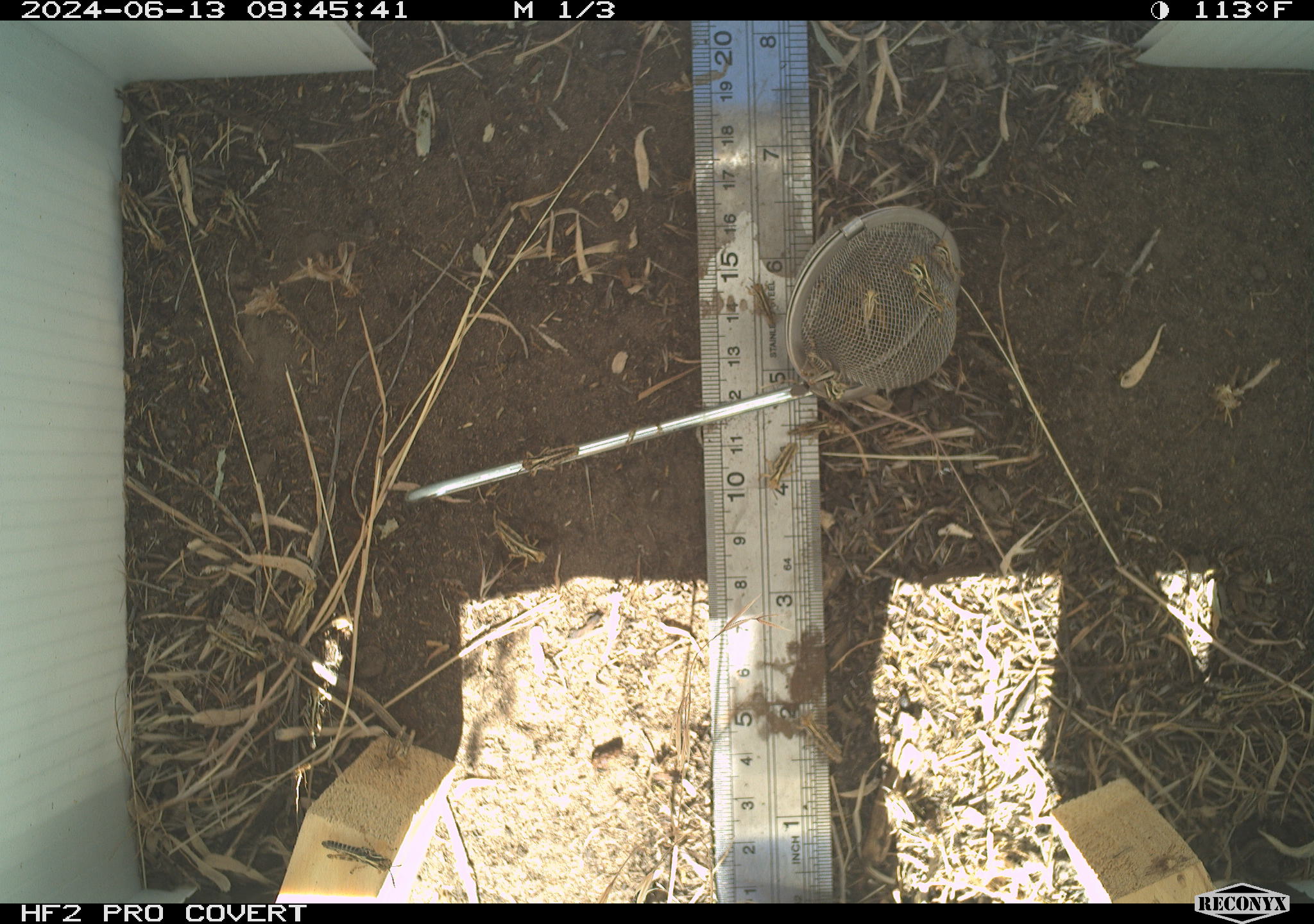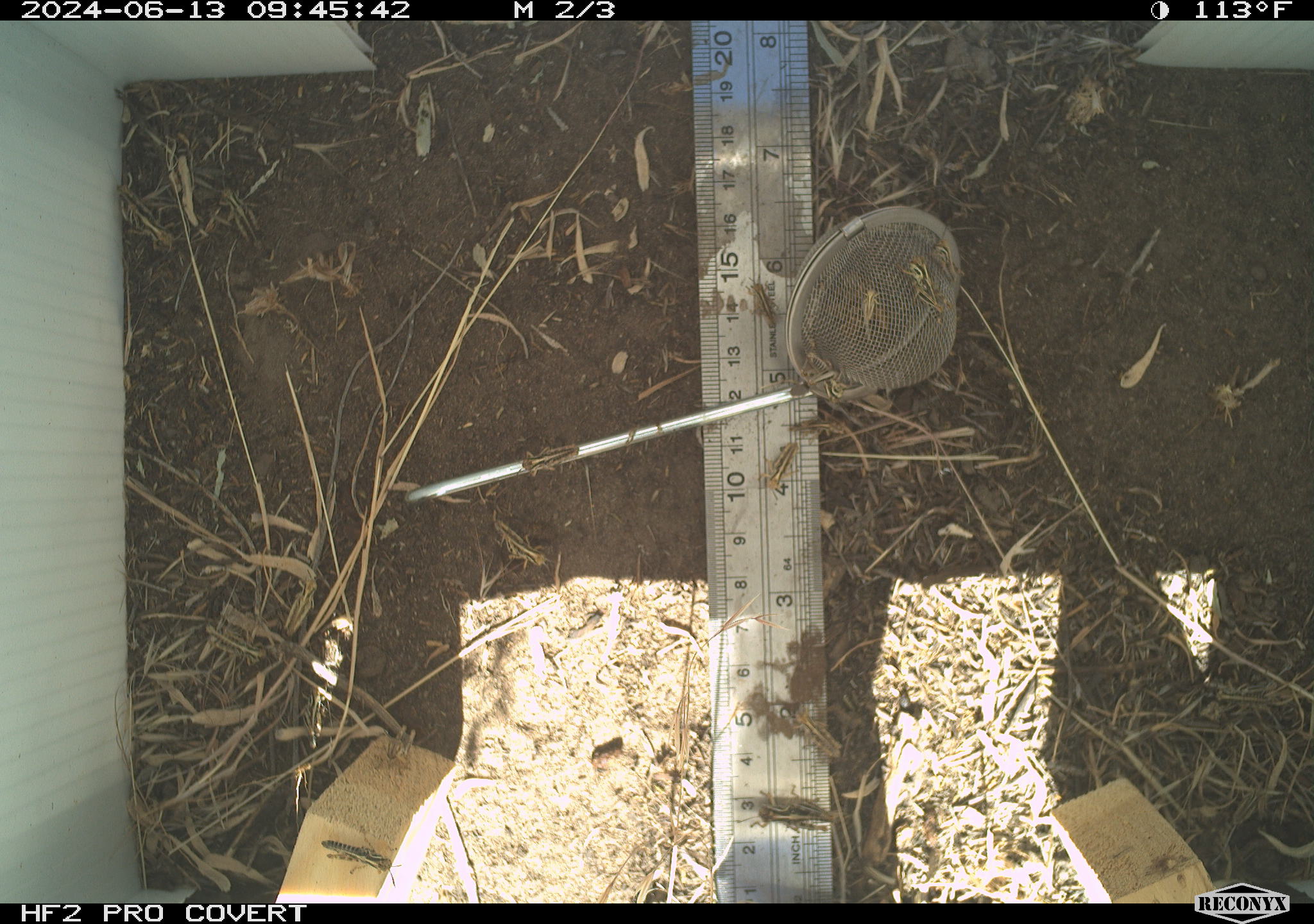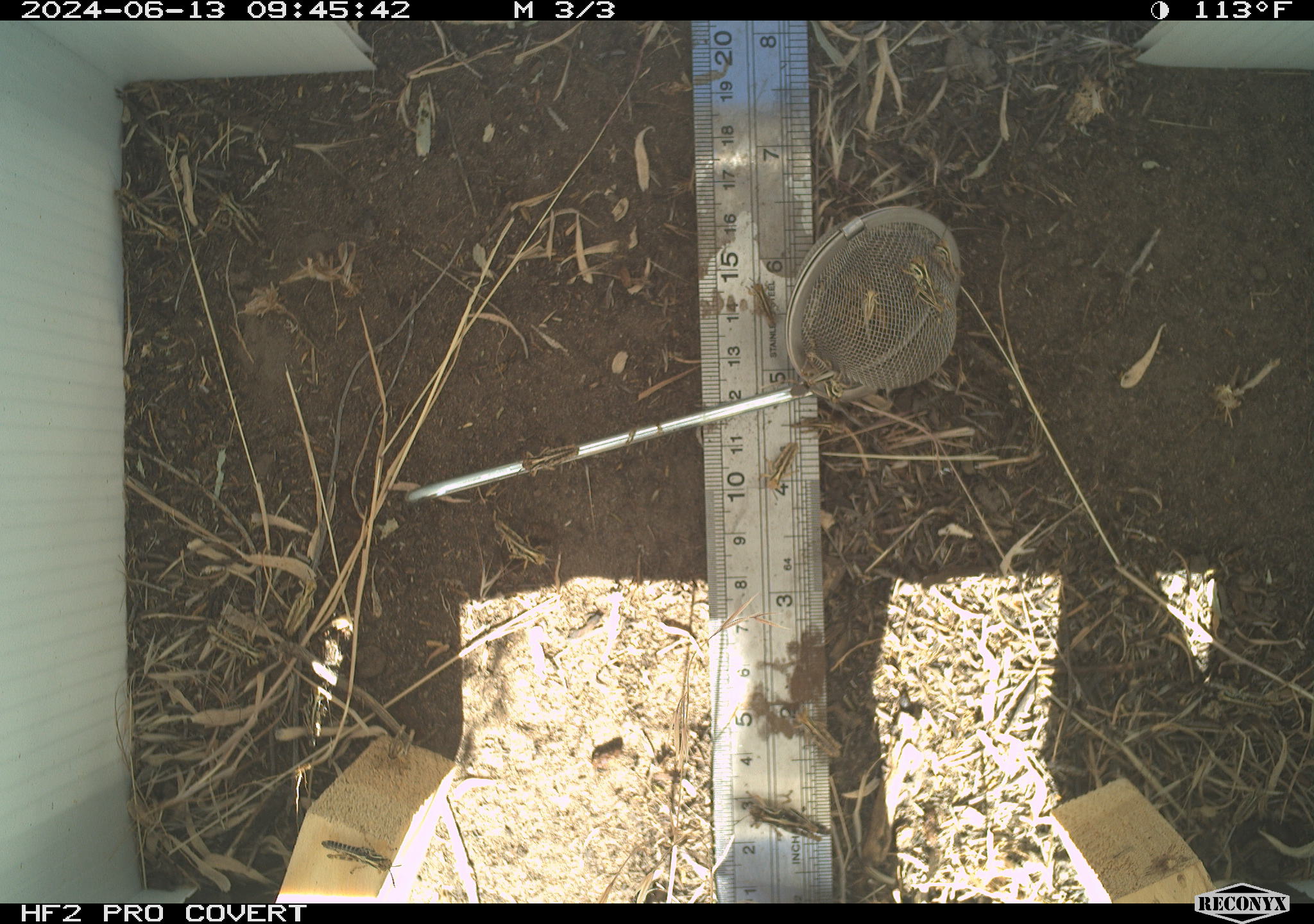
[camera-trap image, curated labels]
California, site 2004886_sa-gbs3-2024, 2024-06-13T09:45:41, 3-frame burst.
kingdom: Animalia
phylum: Arthropoda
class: Insecta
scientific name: Insecta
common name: insect